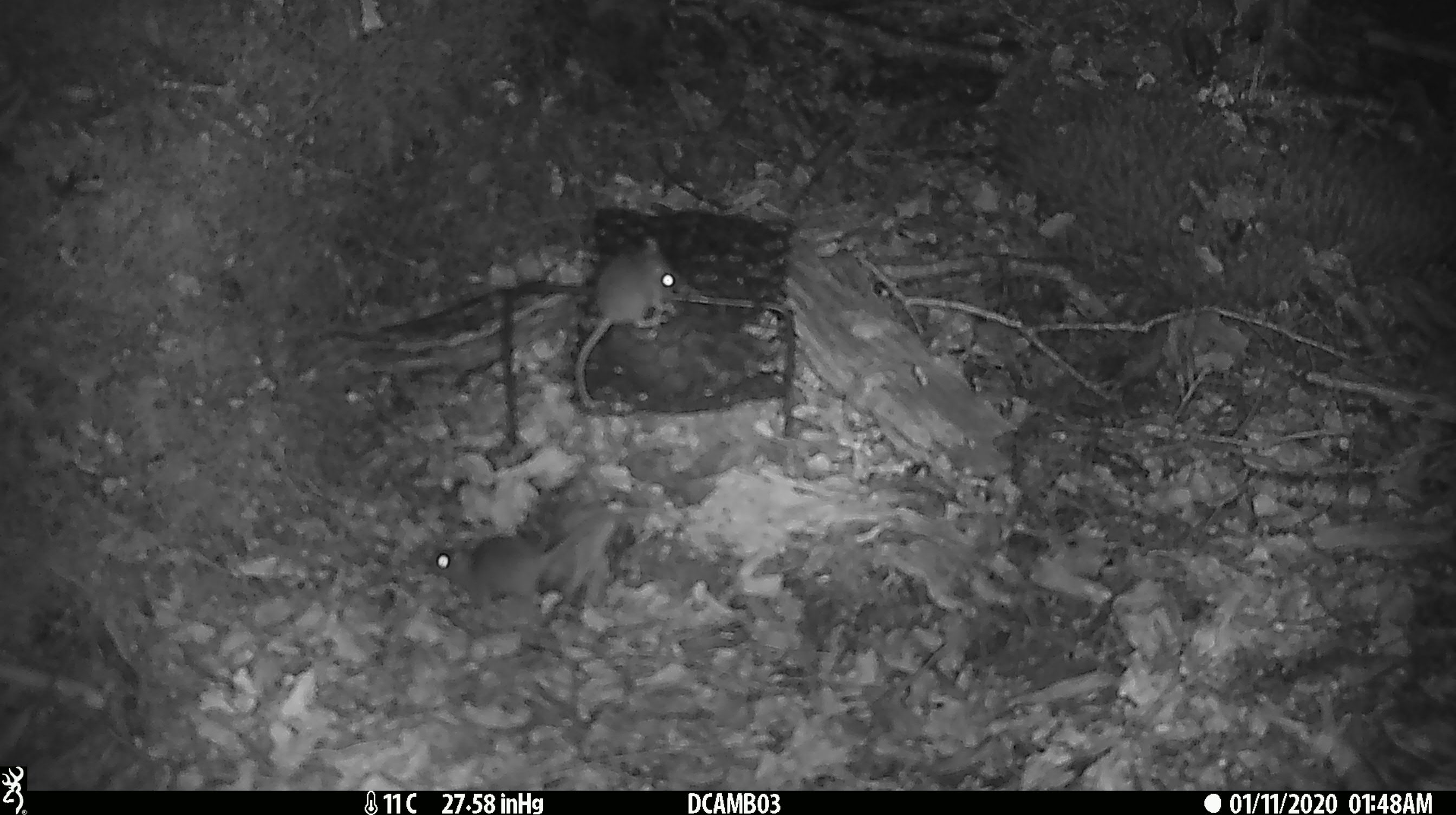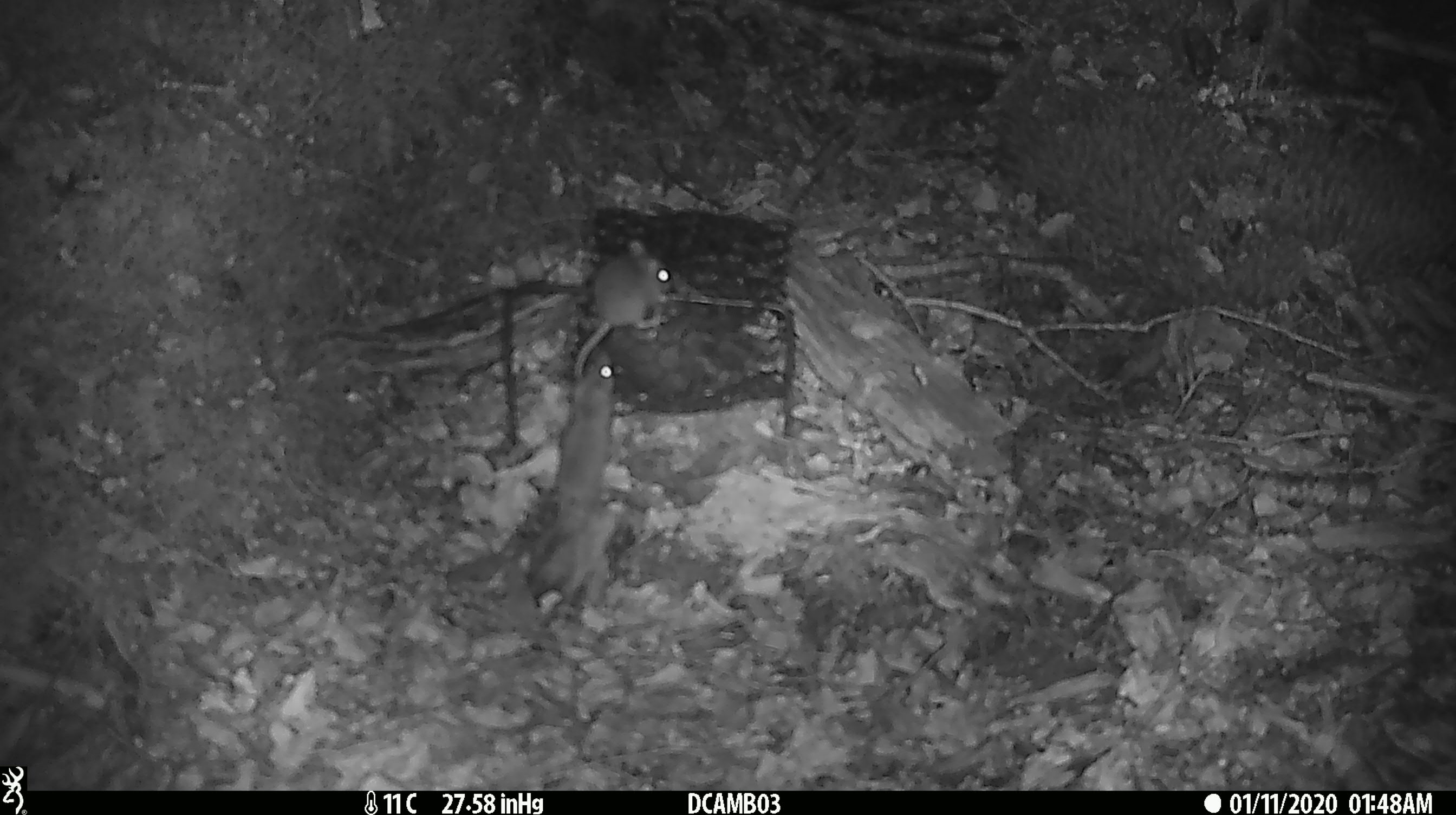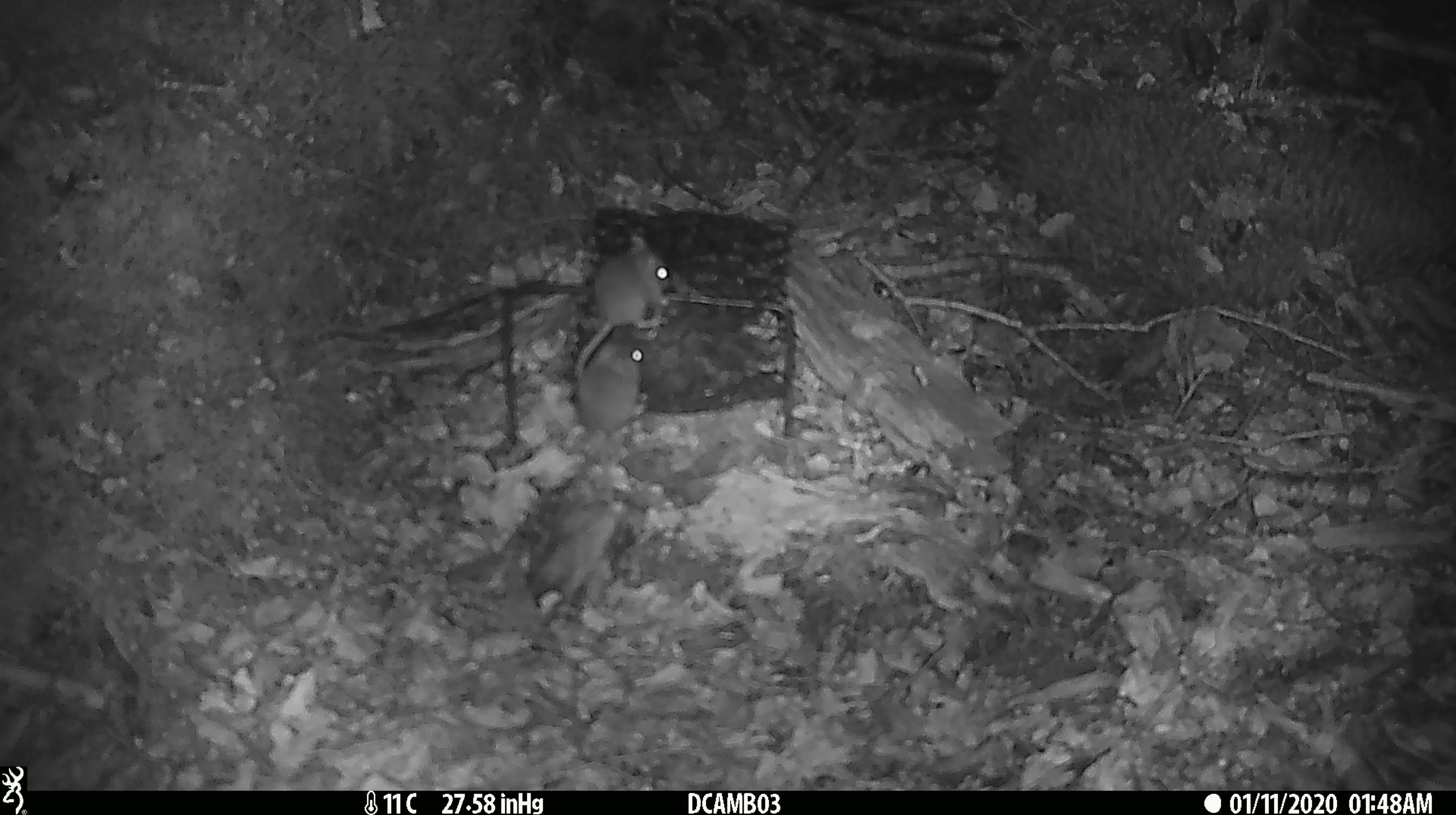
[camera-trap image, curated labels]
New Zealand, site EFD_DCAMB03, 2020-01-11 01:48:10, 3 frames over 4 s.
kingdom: Animalia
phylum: Chordata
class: Mammalia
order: Rodentia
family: Muridae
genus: Mus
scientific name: Mus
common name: mouse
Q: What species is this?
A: Mouse (Mus).